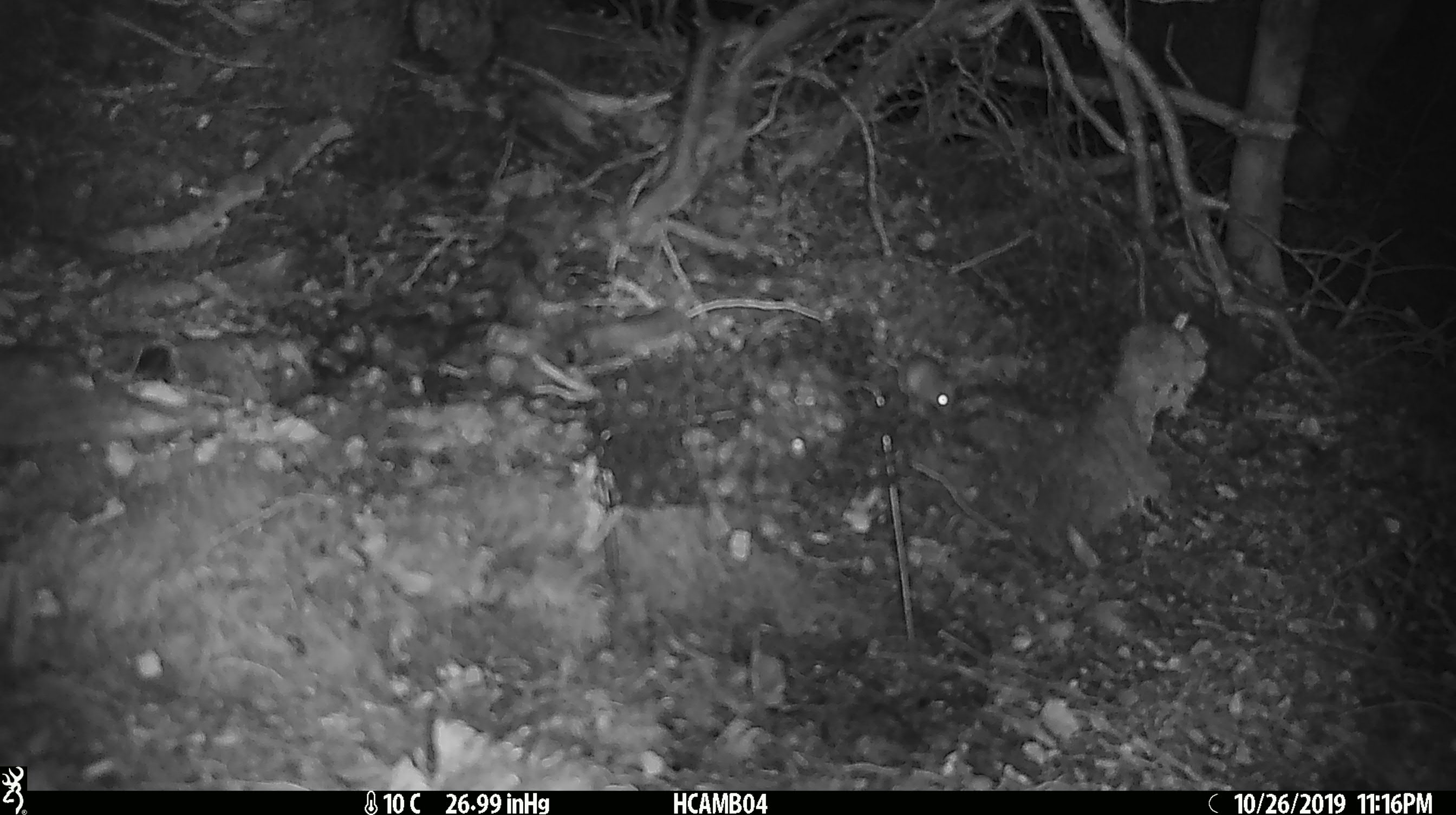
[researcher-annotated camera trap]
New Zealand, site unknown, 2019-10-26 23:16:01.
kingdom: Animalia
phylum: Chordata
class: Mammalia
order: Rodentia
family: Muridae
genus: Mus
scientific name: Mus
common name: mouse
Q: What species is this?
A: Mouse (Mus).